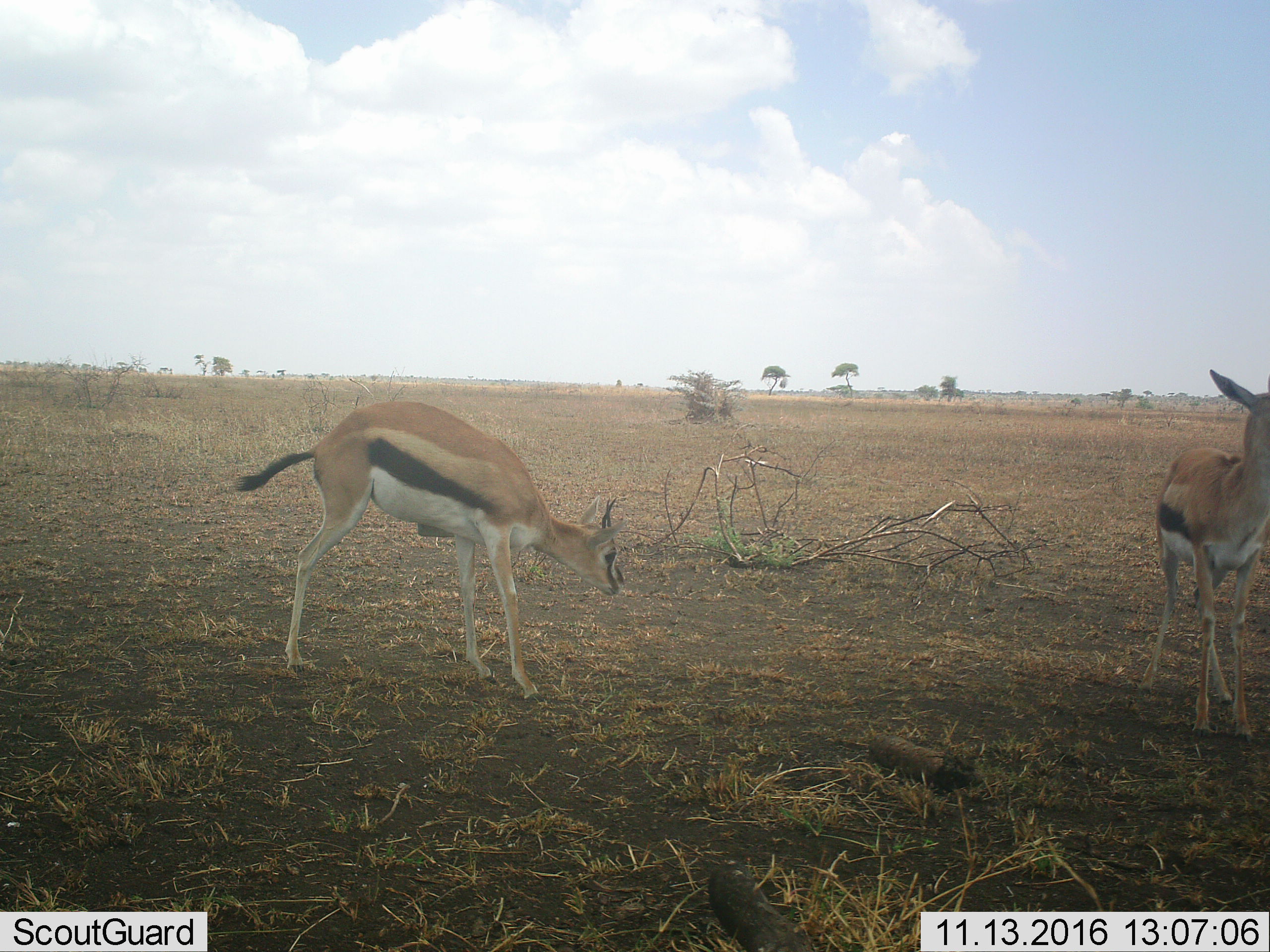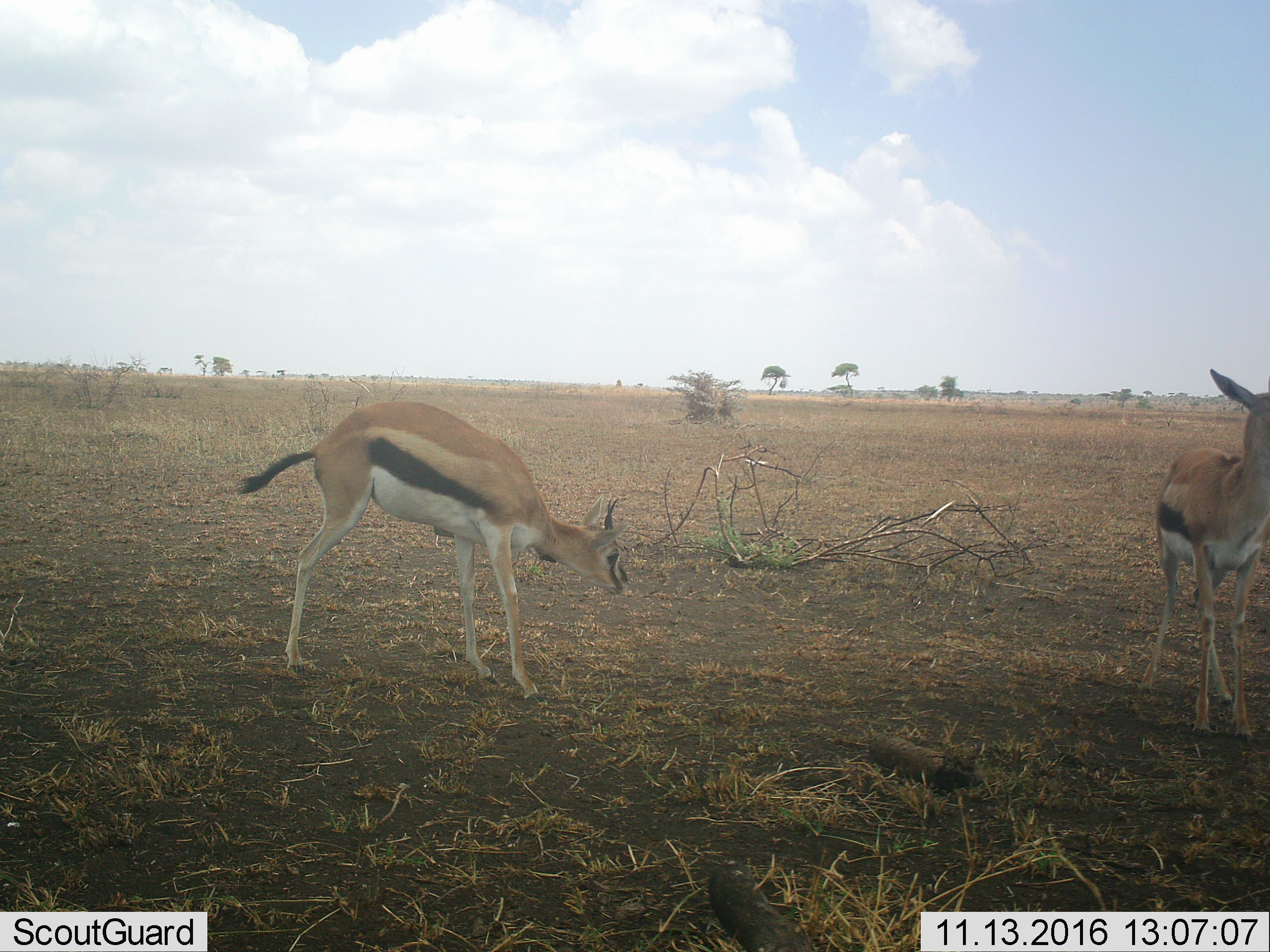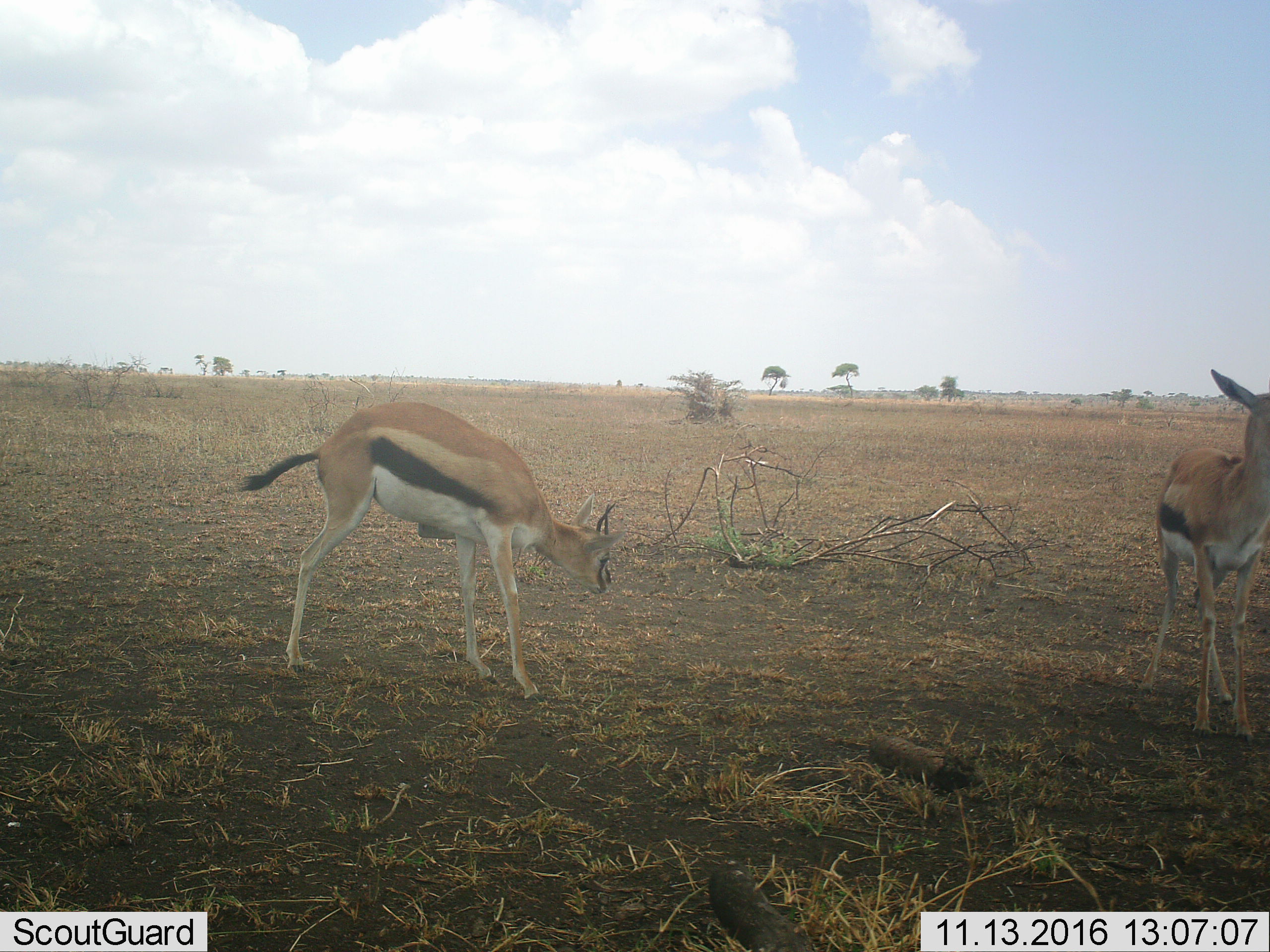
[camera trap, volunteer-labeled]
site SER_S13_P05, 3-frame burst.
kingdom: Animalia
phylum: Chordata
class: Mammalia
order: Artiodactyla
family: Bovidae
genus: Eudorcas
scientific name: Eudorcas thomsonii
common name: thomson's gazelle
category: gazellethomsons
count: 2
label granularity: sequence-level